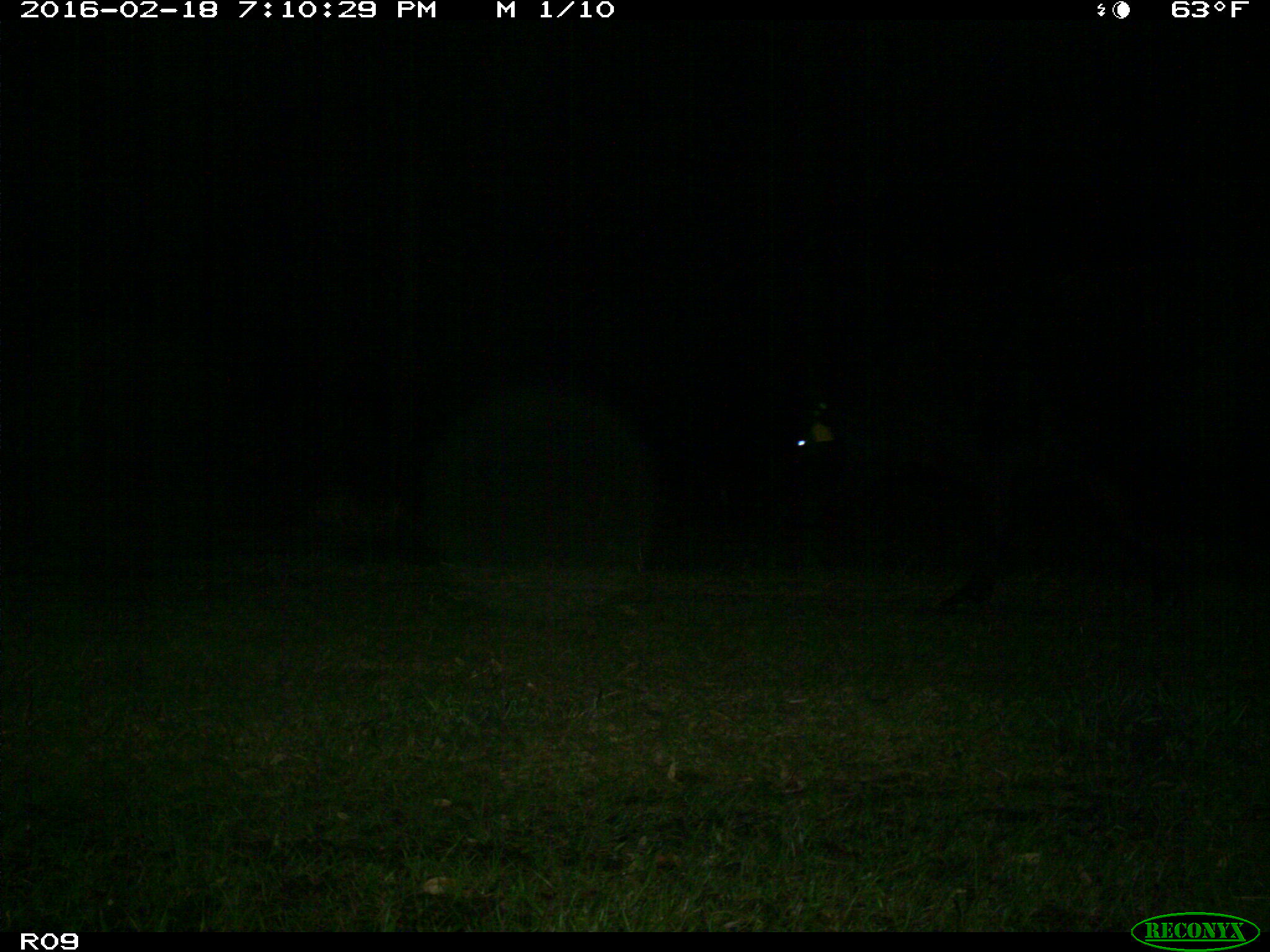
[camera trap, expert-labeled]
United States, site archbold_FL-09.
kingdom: Animalia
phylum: Chordata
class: Mammalia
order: Artiodactyla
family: Bovidae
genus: Bos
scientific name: Bos taurus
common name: domestic cow